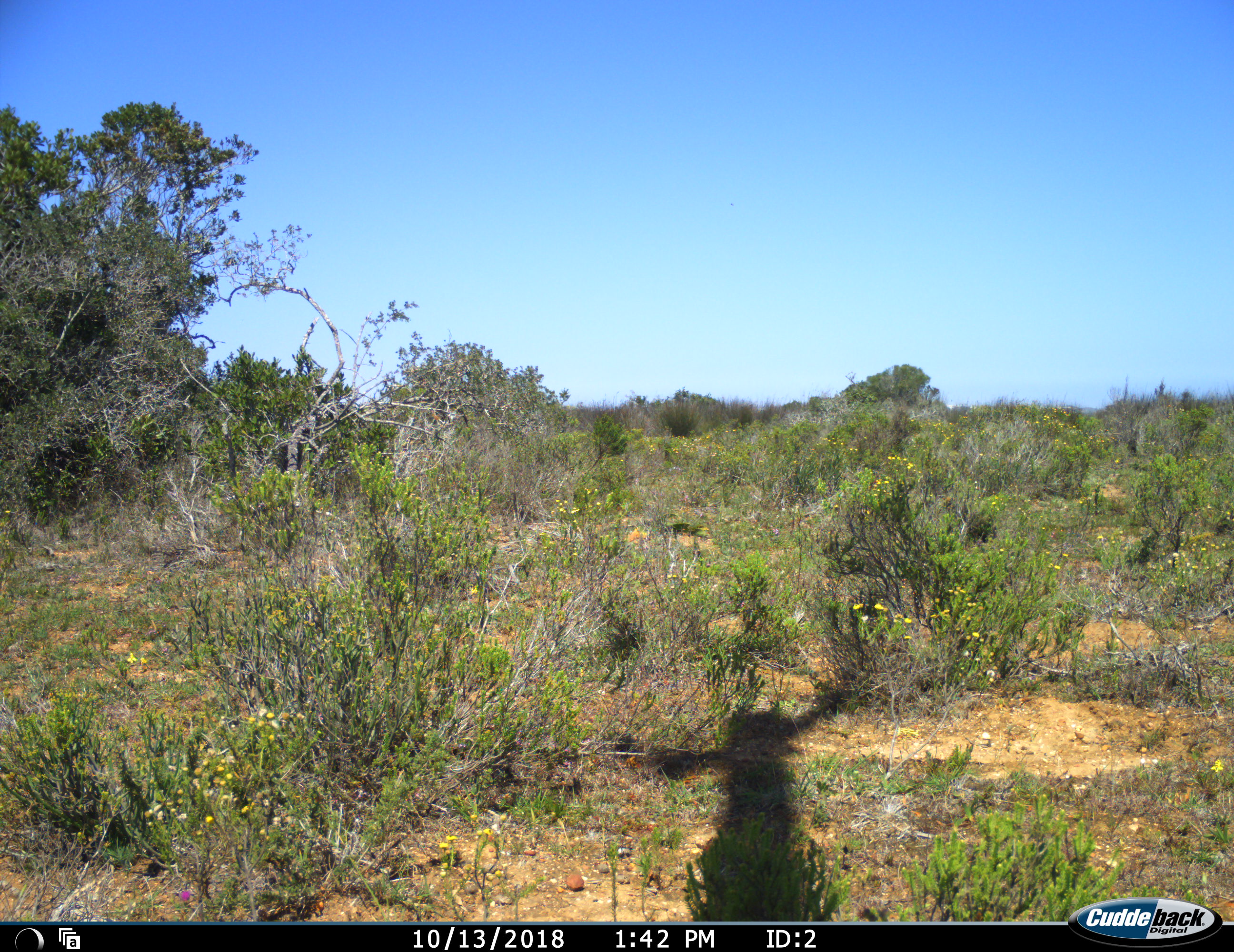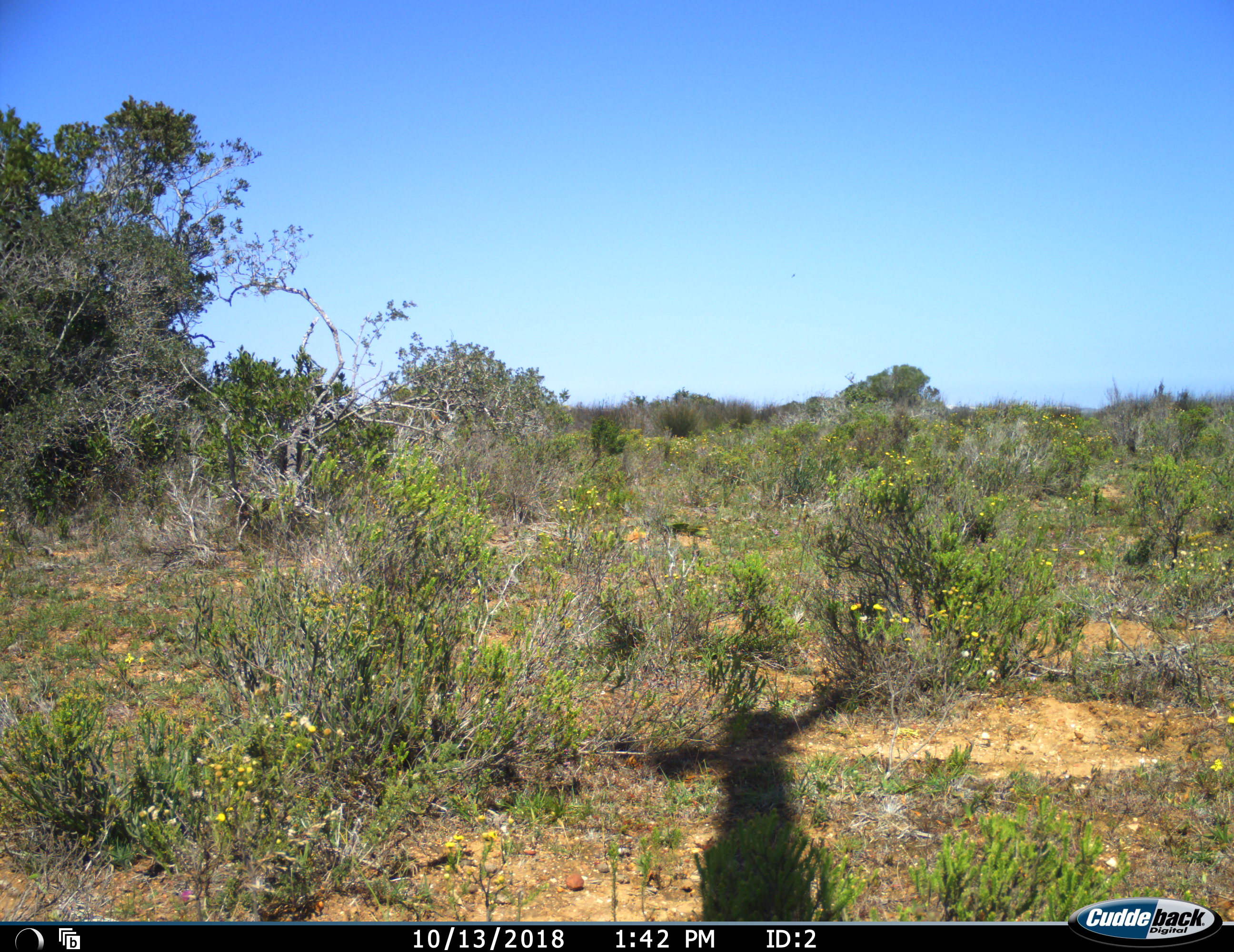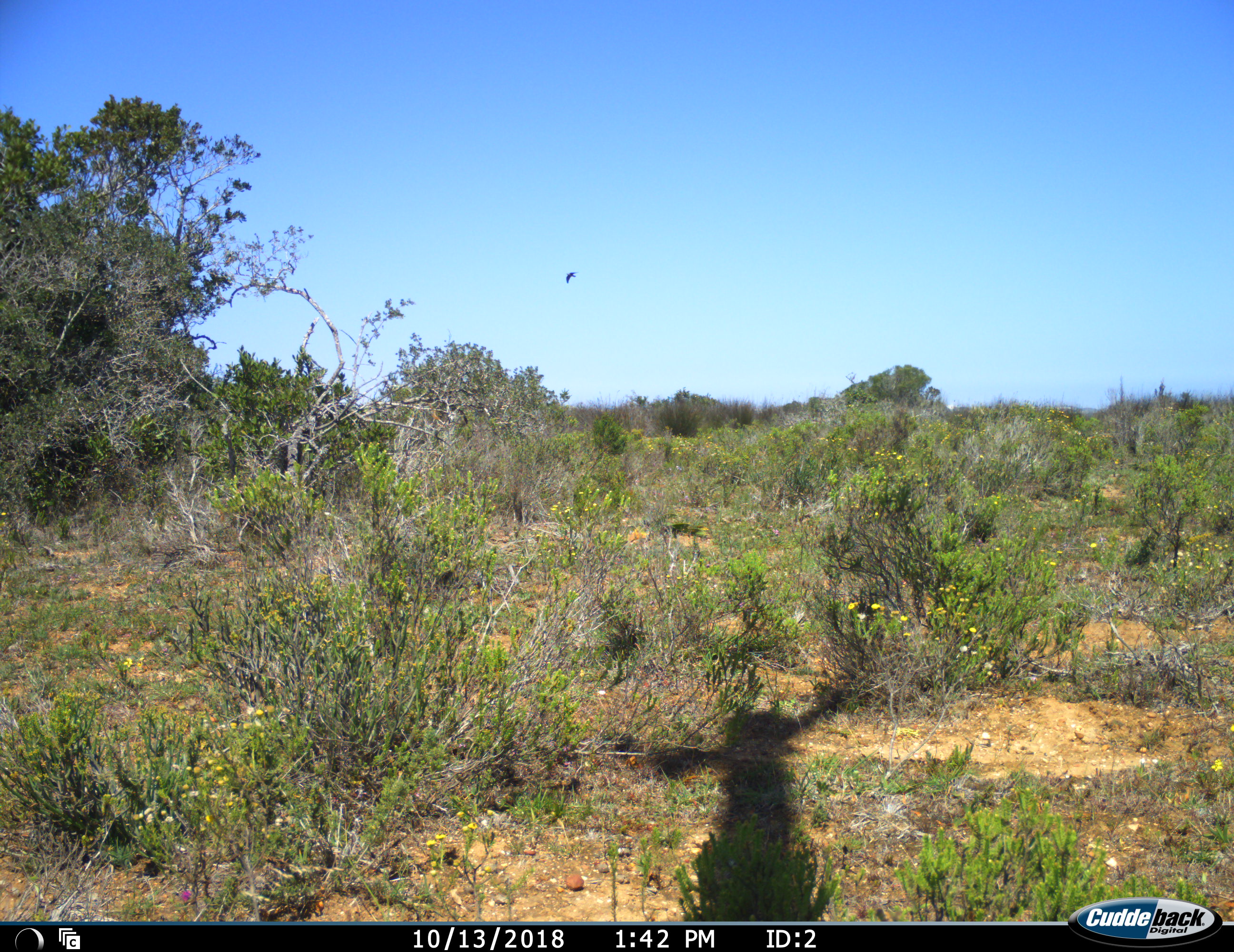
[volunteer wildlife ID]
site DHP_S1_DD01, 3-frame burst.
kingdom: Animalia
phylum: Chordata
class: Aves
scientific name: Aves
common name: bird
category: birdother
Birdother (bird) (Aves), count 1. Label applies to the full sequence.